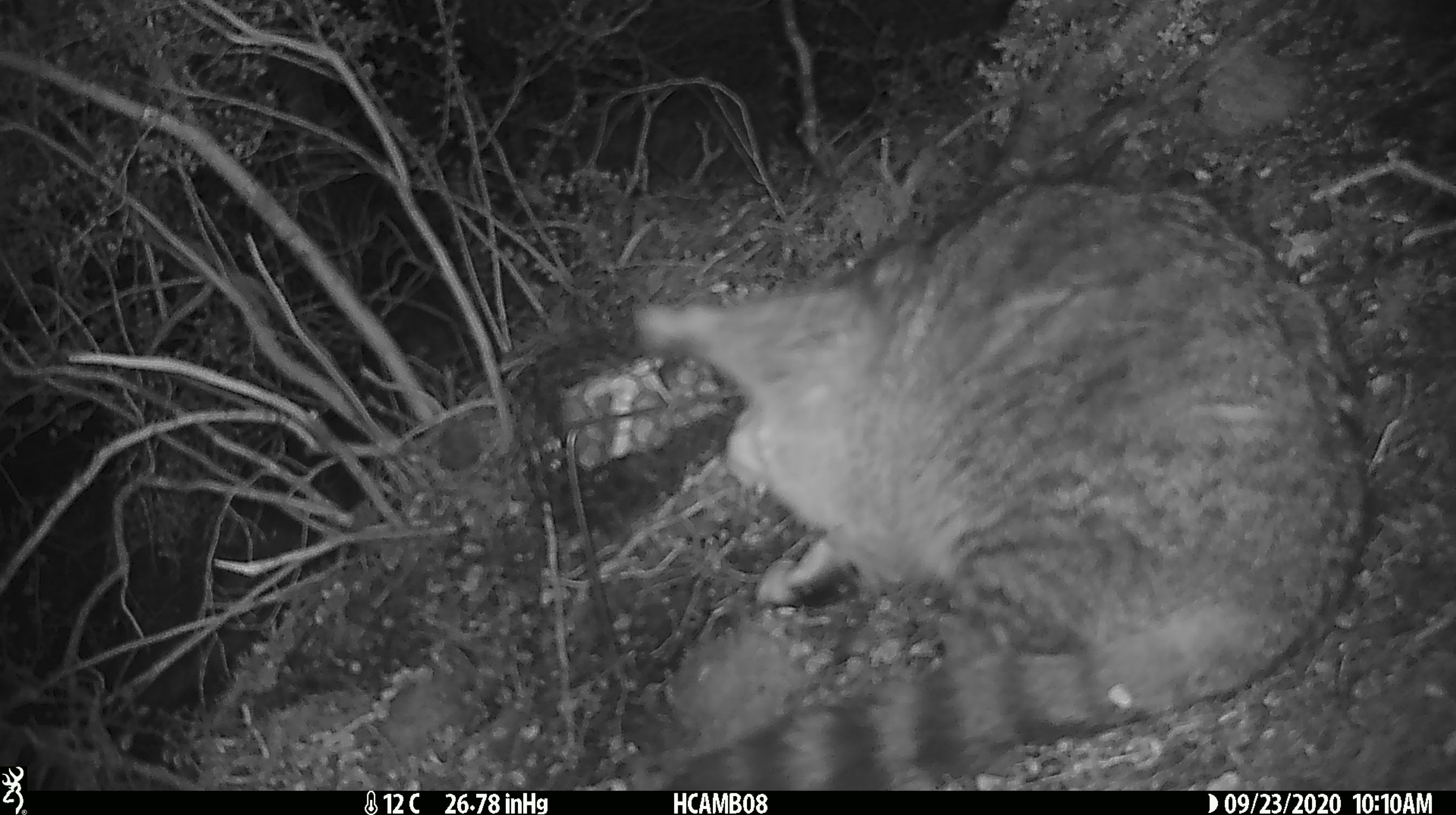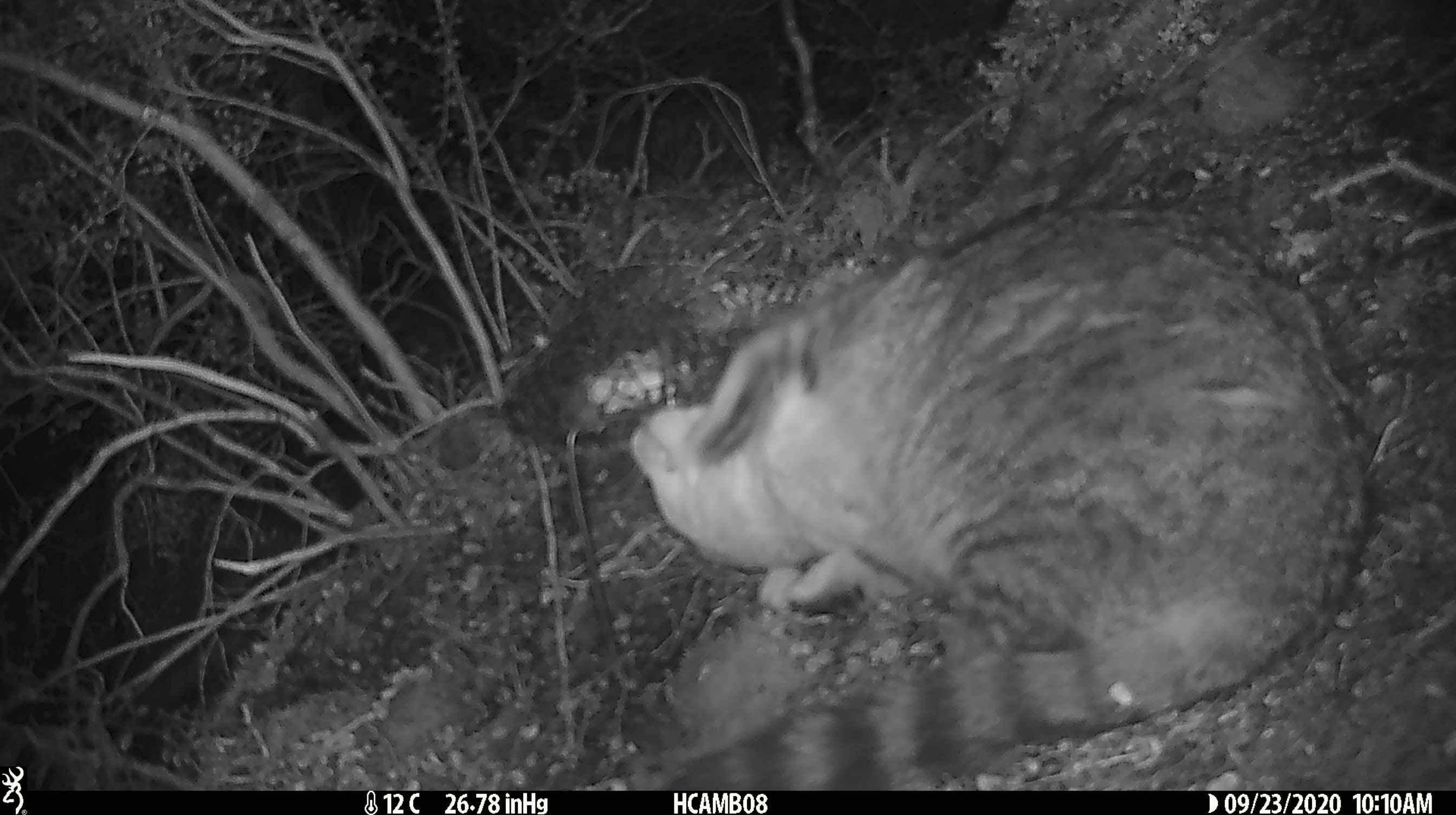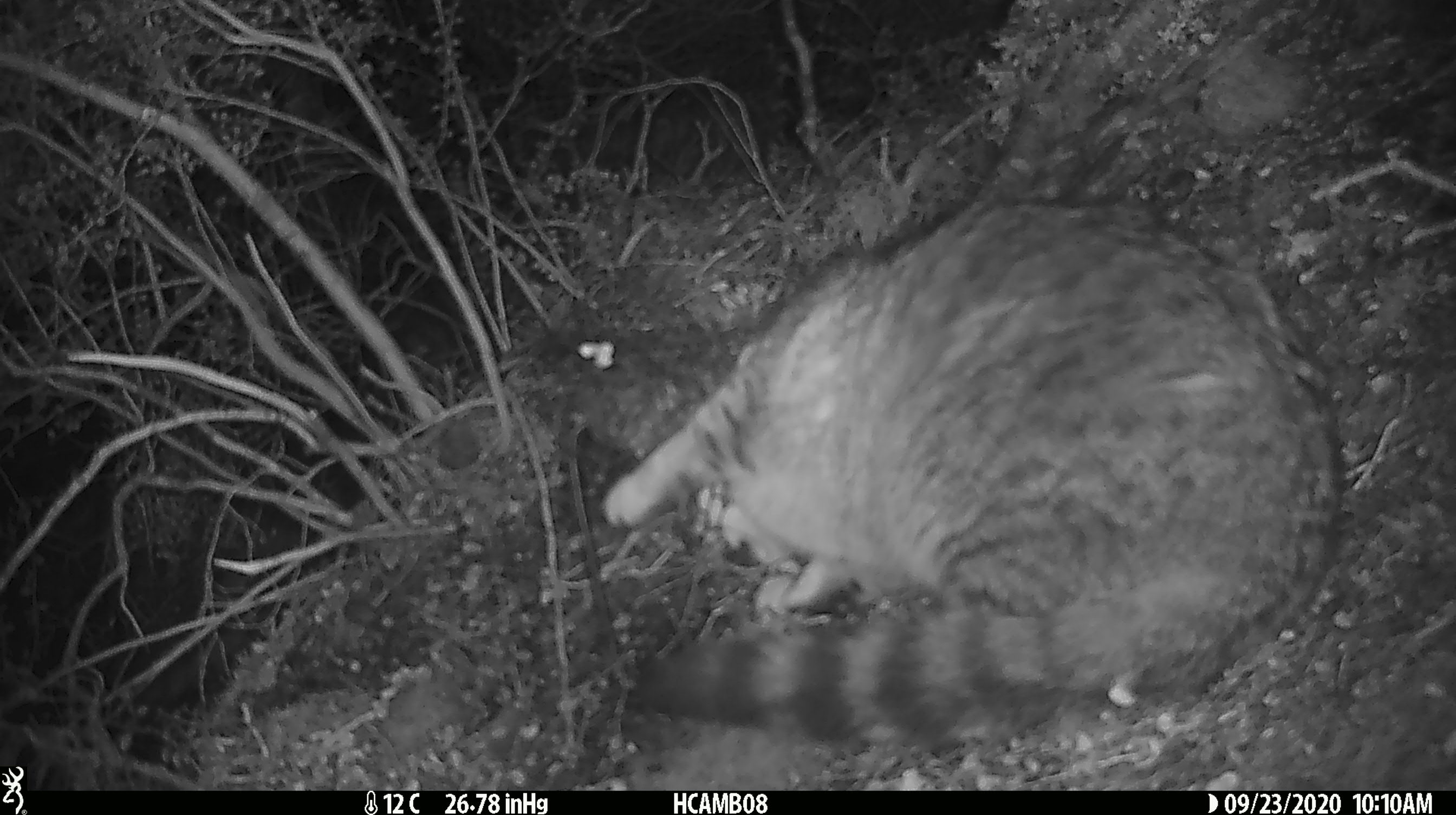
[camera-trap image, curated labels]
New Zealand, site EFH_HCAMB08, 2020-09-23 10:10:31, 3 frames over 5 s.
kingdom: Animalia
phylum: Chordata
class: Mammalia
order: Carnivora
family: Felidae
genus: Felis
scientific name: Felis catus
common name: domestic cat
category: cat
Cat (domestic cat) (Felis catus).